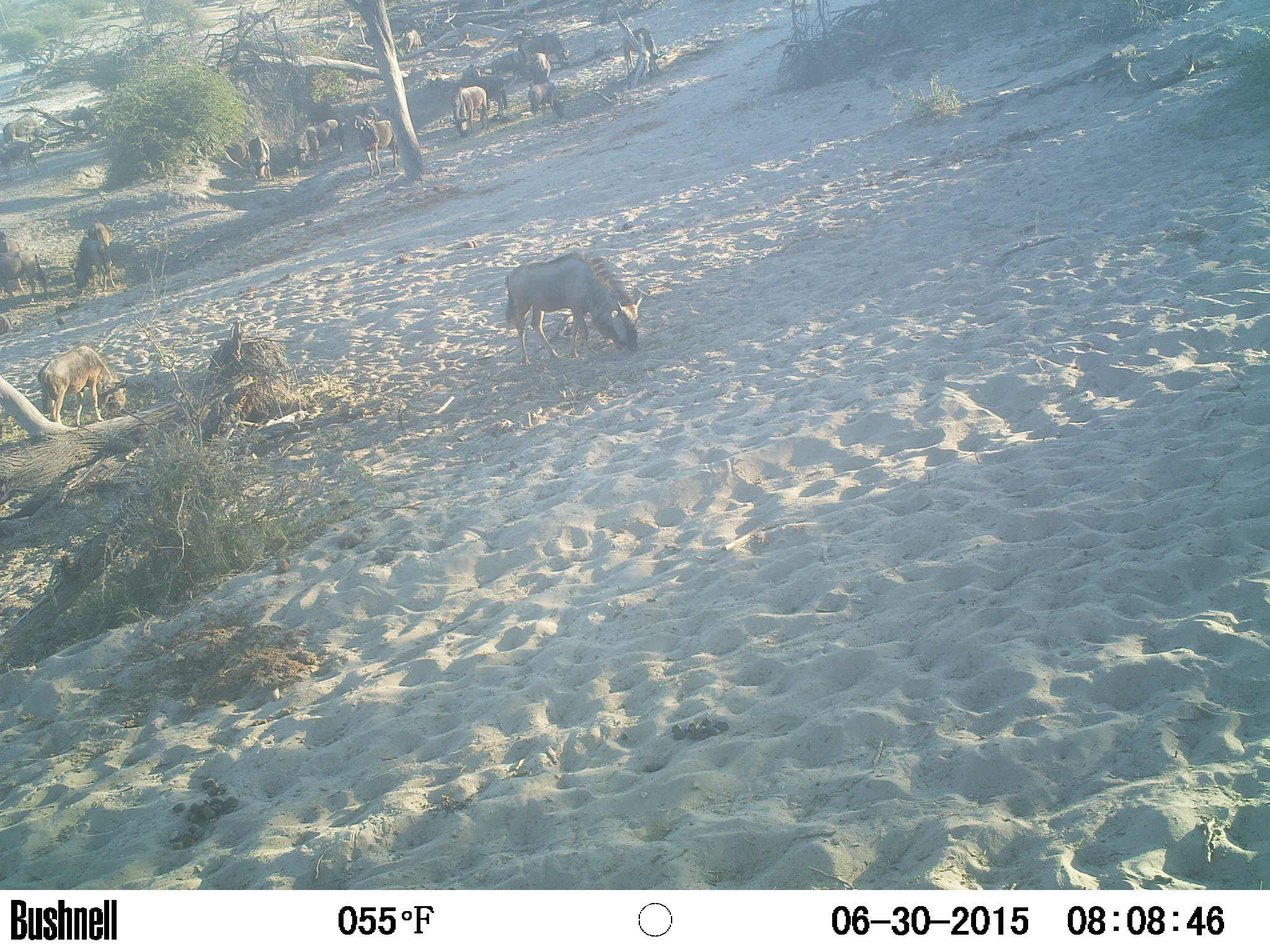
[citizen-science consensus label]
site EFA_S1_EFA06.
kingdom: Animalia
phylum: Chordata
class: Mammalia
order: Artiodactyla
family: Bovidae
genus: Connochaetes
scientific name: Connochaetes taurinus taurinus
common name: blue wildebeest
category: wildebeestblue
Wildebeestblue (blue wildebeest) (Connochaetes taurinus taurinus), count 11-50. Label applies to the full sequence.